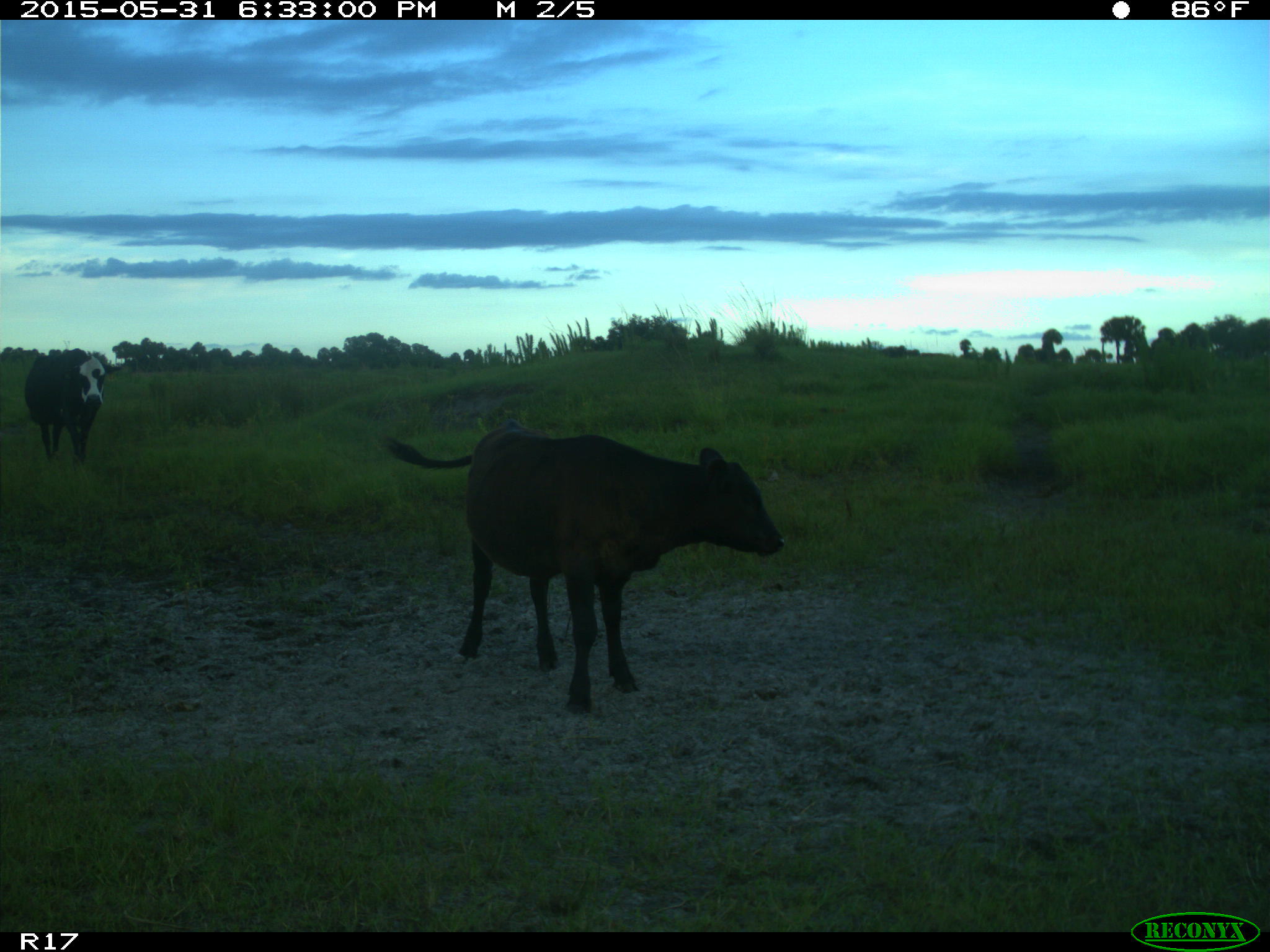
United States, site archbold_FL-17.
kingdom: Animalia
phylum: Chordata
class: Mammalia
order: Artiodactyla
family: Bovidae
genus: Bos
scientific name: Bos taurus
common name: domestic cow